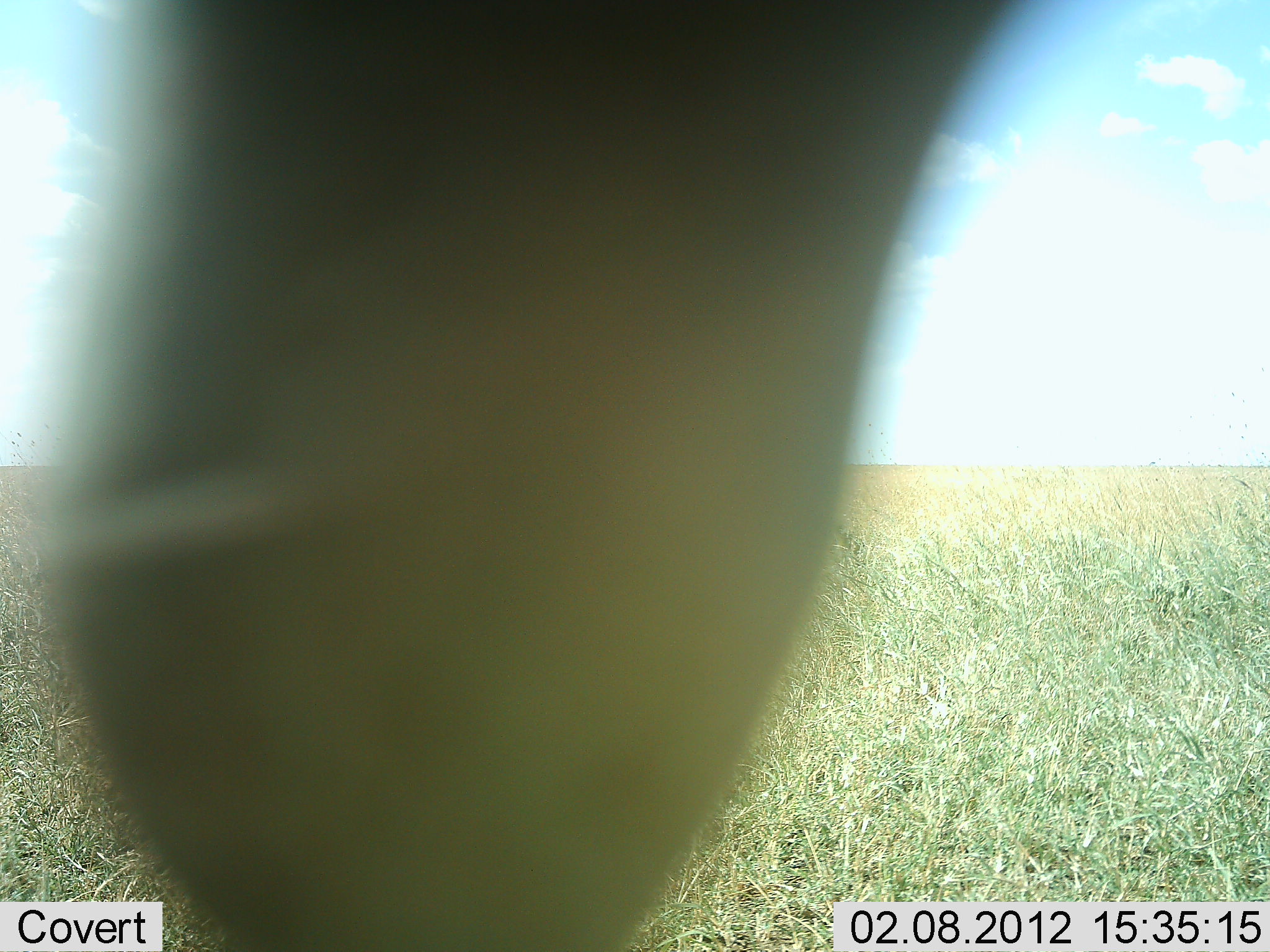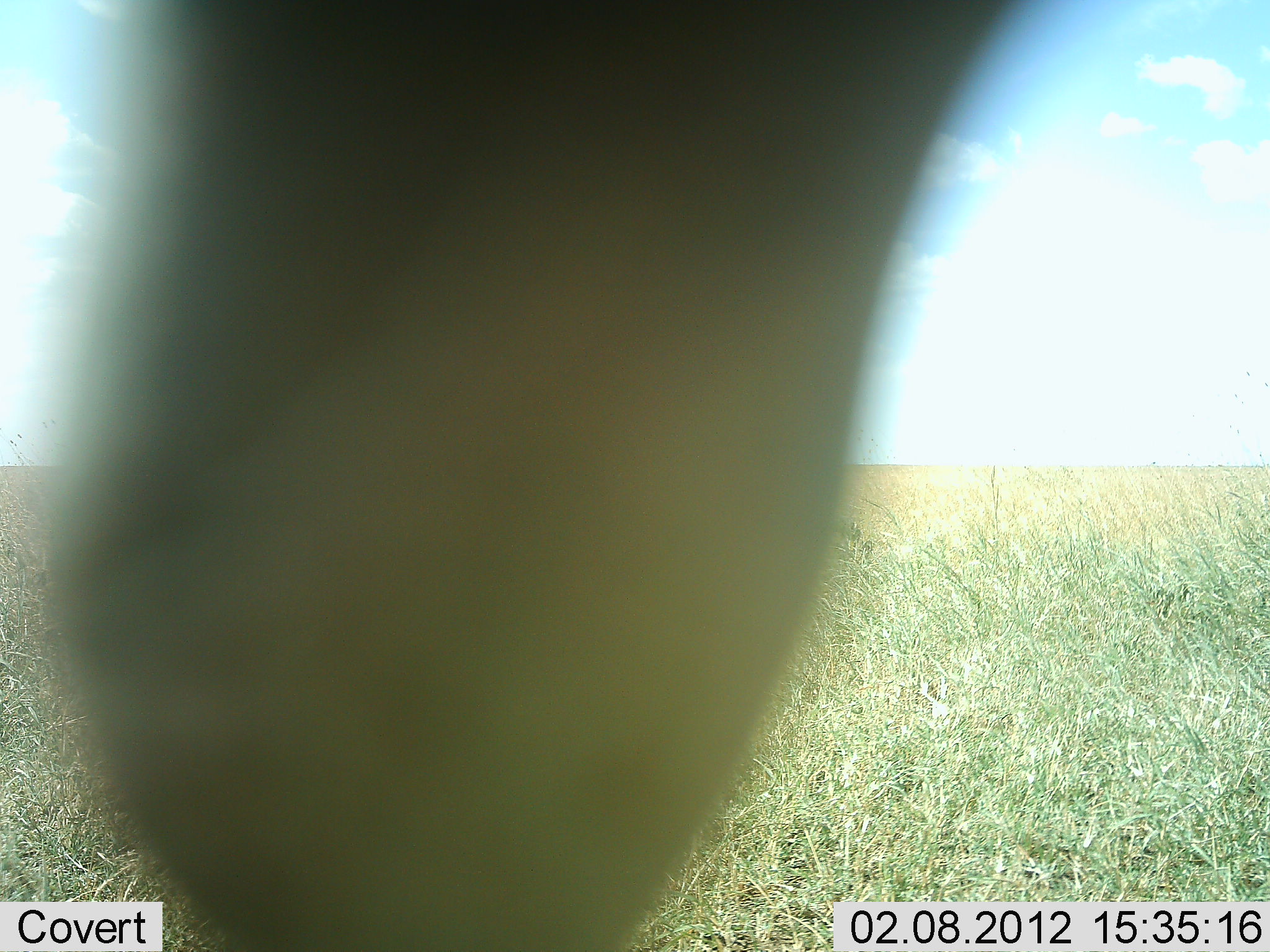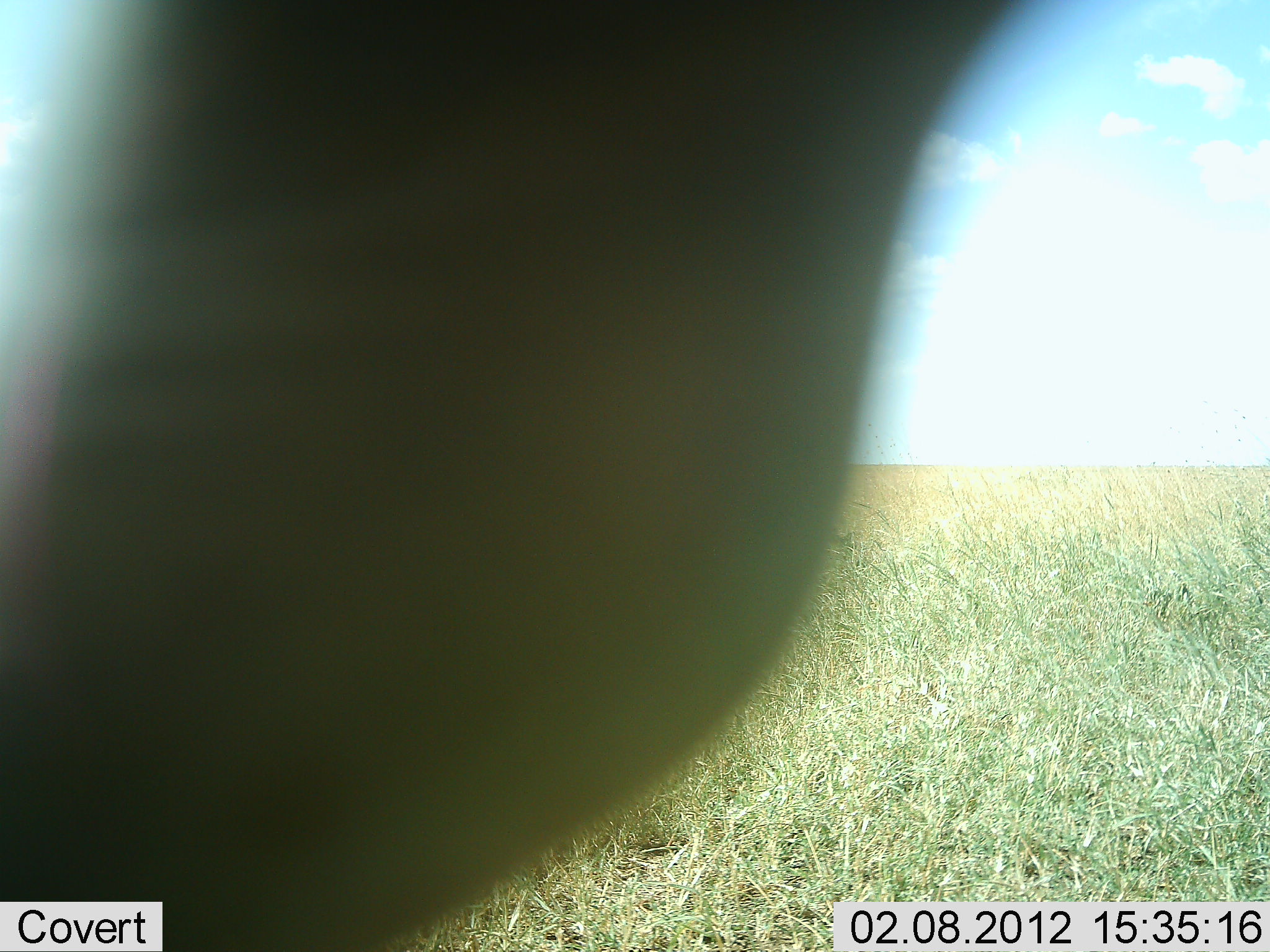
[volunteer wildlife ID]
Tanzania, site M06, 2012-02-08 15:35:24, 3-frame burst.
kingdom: Animalia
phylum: Chordata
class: Mammalia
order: Artiodactyla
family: Bovidae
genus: Alcelaphus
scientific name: Alcelaphus buselaphus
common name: hartebeest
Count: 1.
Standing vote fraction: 89%.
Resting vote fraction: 0%.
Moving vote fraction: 0%.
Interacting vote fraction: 0%.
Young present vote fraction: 0%.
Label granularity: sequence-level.